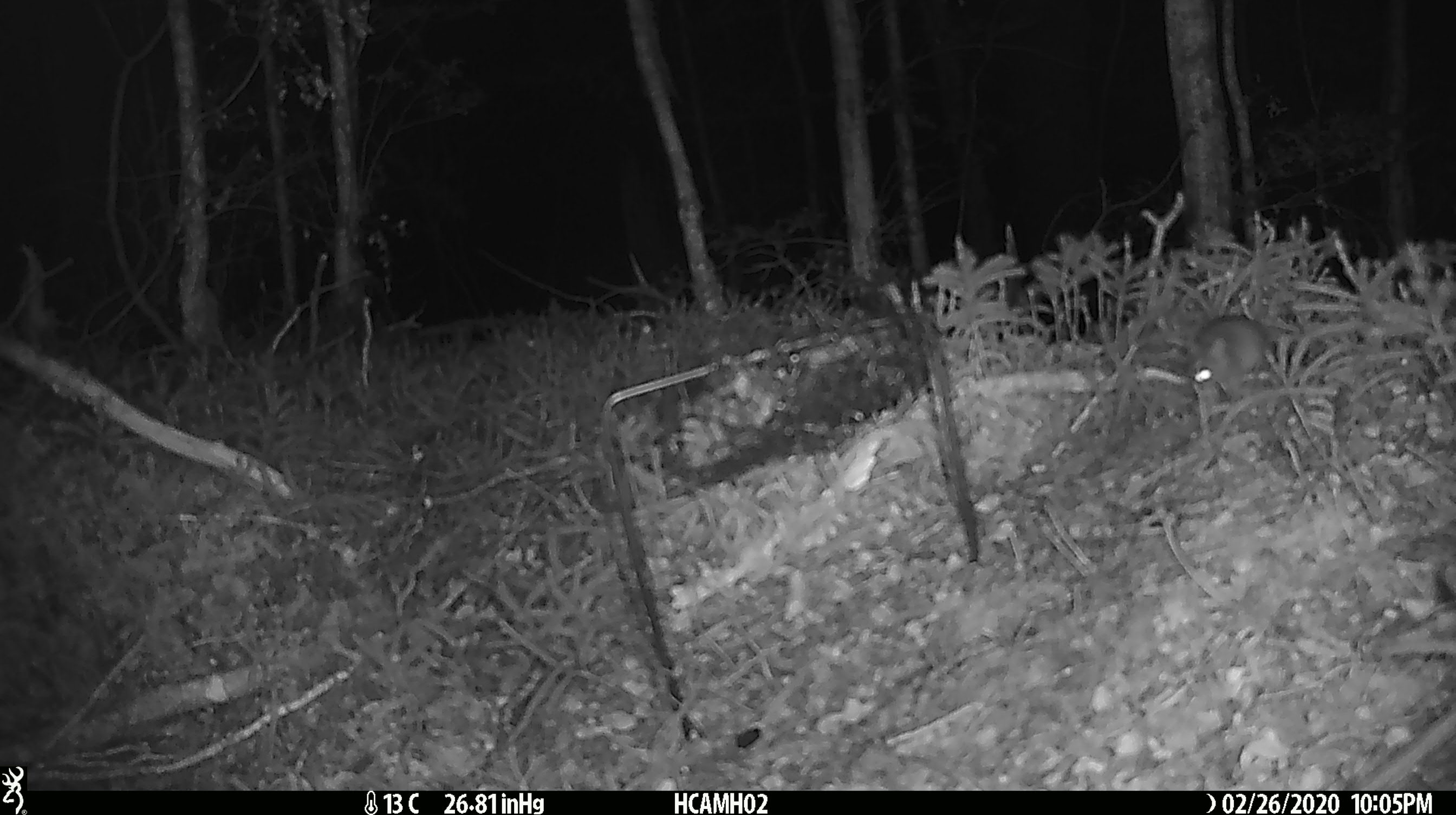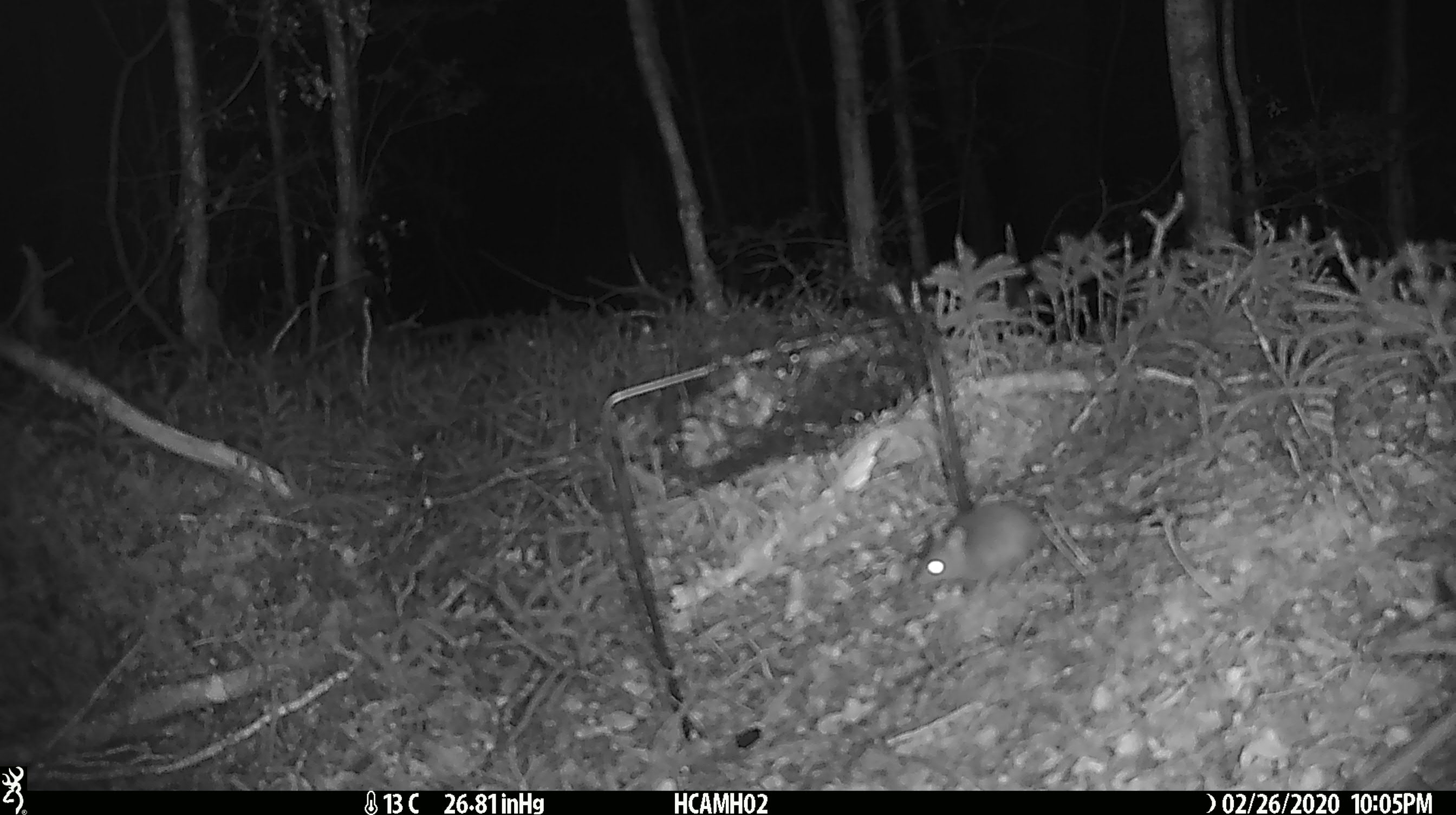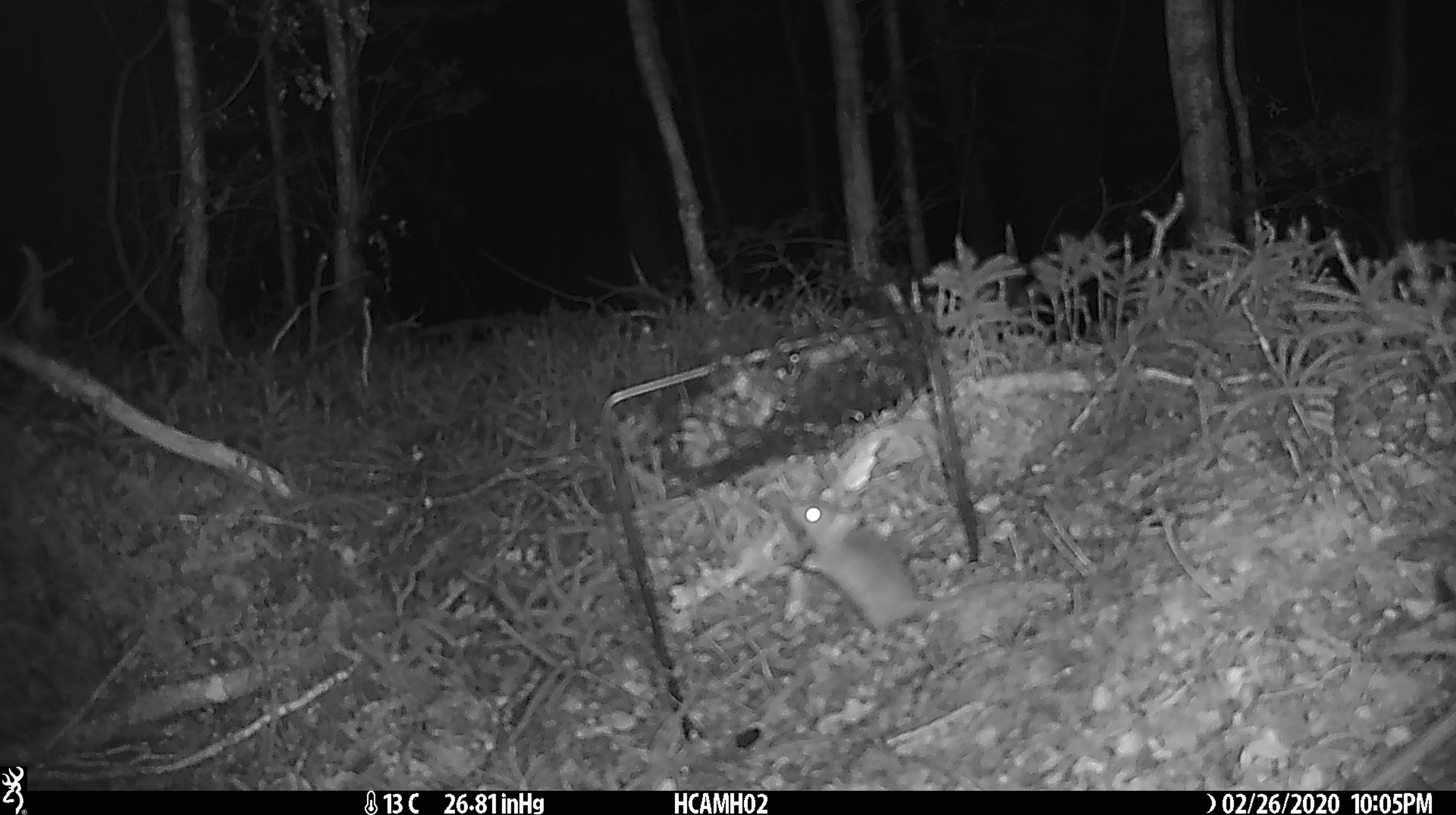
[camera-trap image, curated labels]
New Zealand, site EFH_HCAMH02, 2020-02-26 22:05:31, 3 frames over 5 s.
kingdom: Animalia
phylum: Chordata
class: Mammalia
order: Rodentia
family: Muridae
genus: Mus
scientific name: Mus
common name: mouse